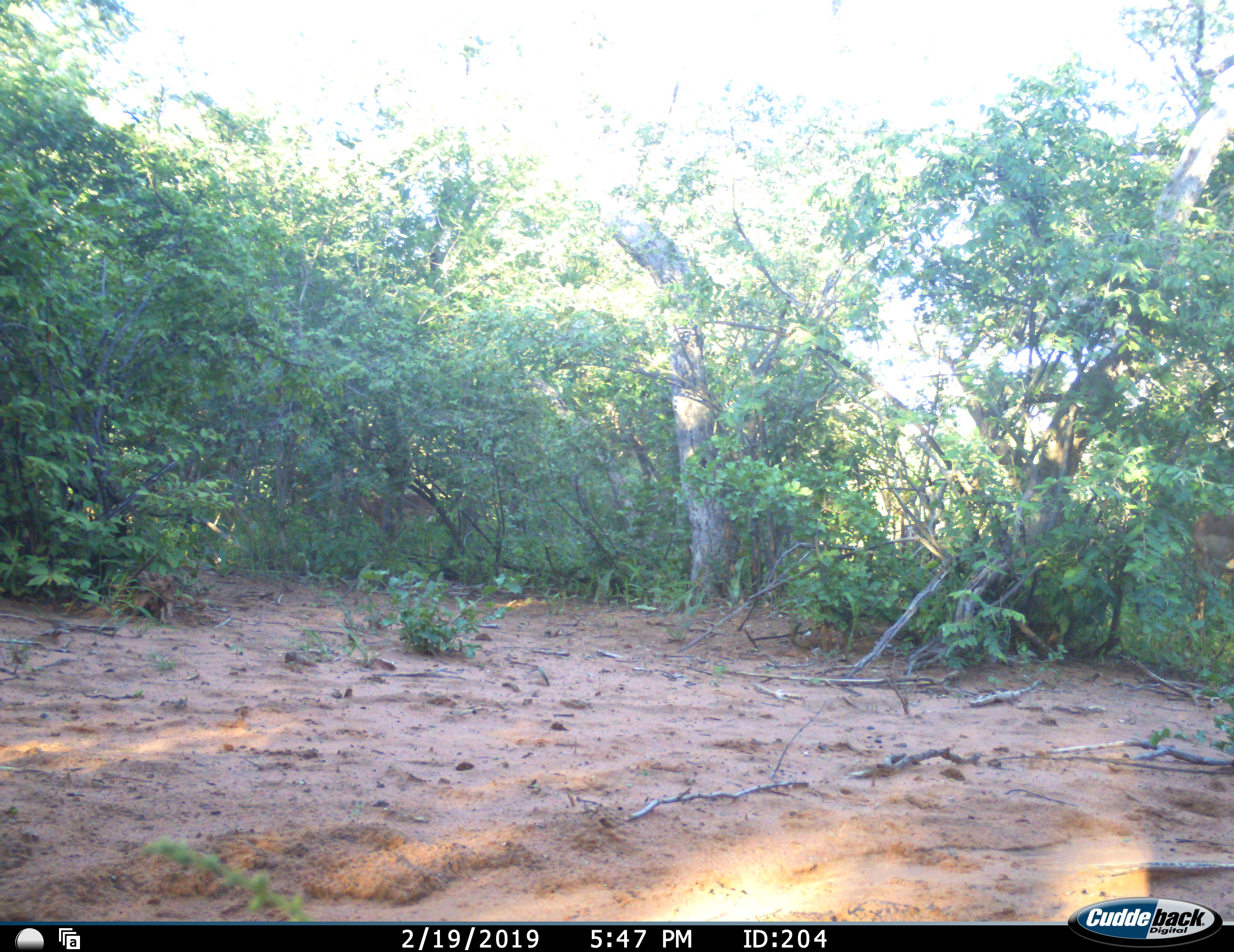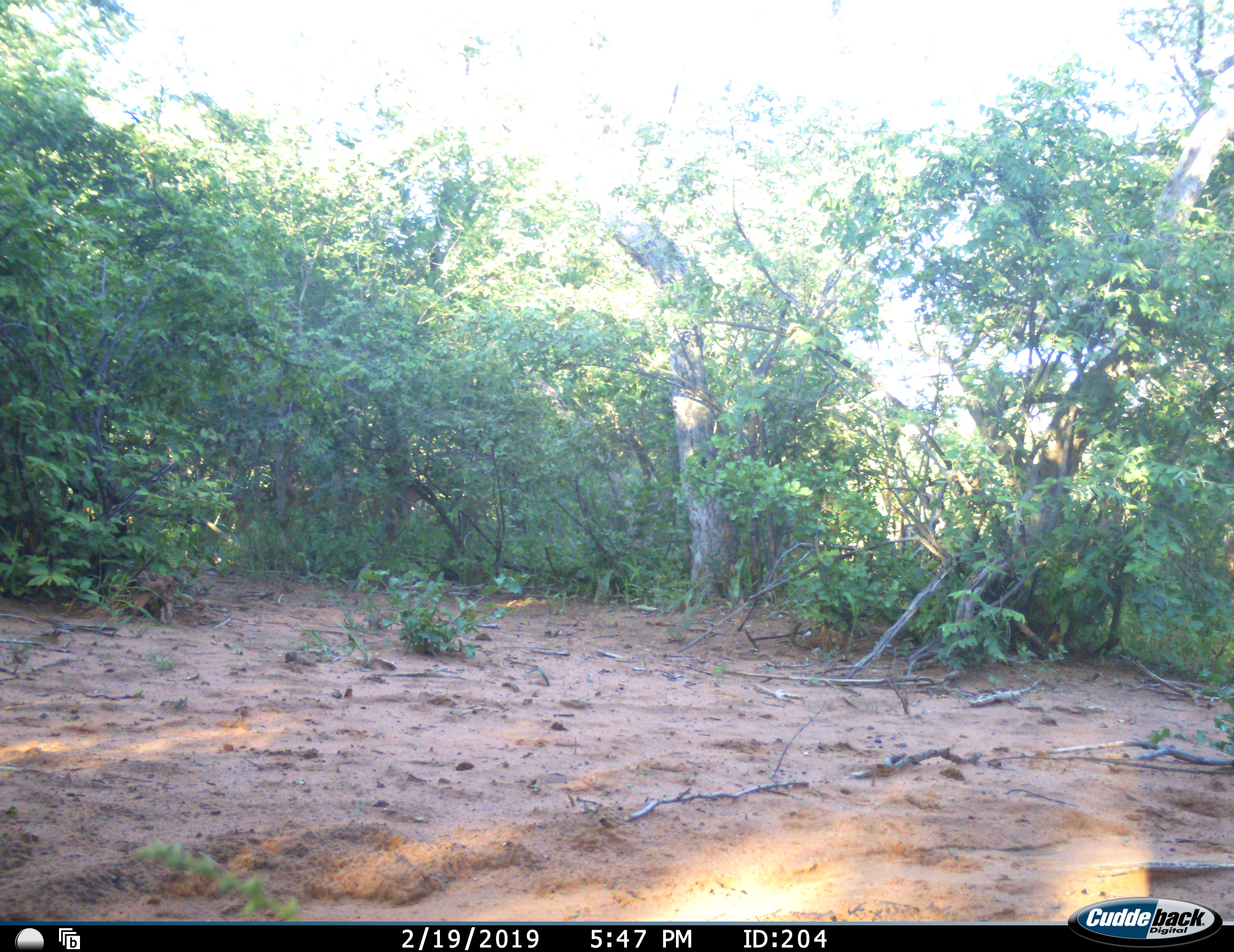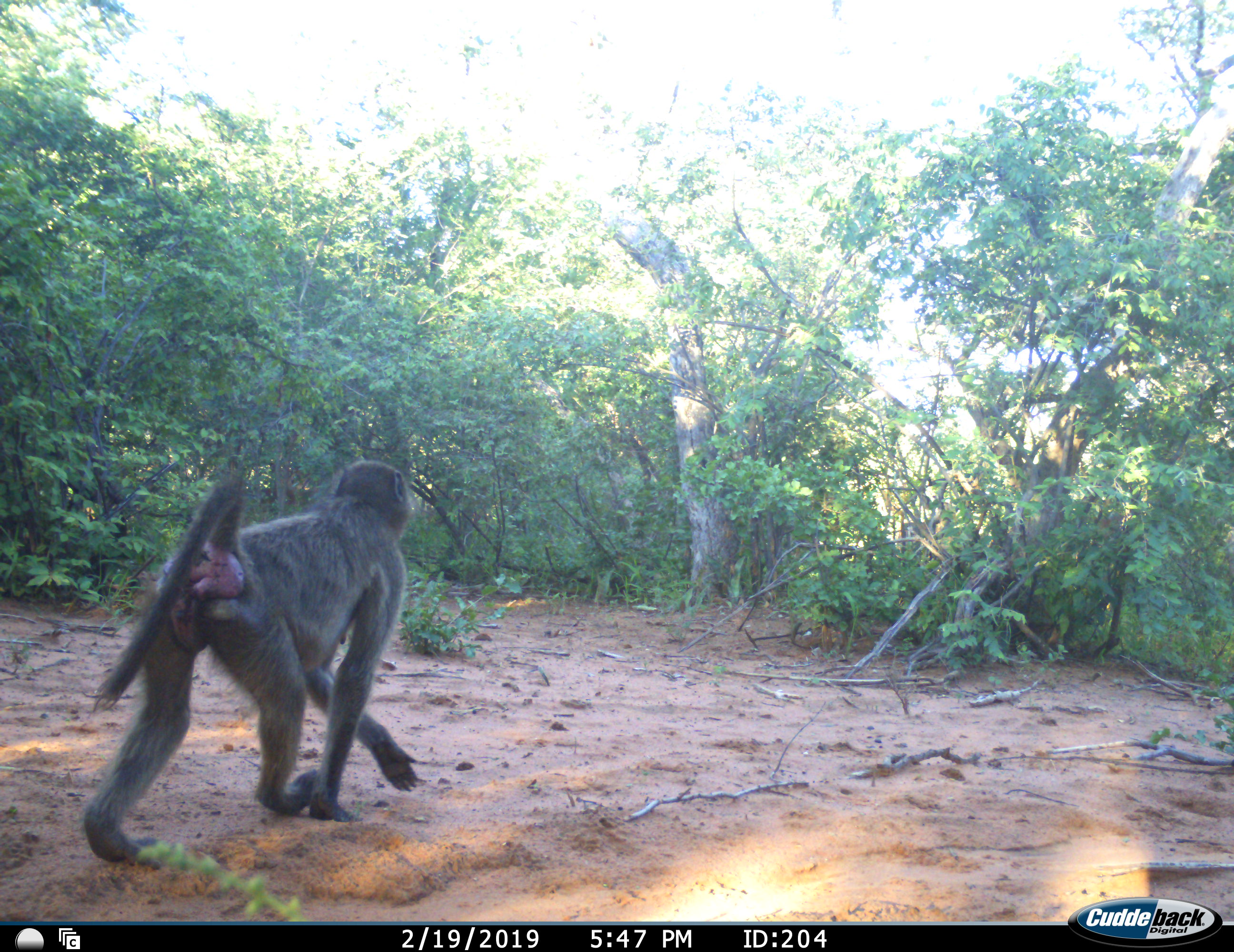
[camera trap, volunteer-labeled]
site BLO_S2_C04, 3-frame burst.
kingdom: Animalia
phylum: Chordata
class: Mammalia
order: Primates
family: Cercopithecidae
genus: Papio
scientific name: Papio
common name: baboon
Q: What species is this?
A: Baboon (Papio).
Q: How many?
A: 1.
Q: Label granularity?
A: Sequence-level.